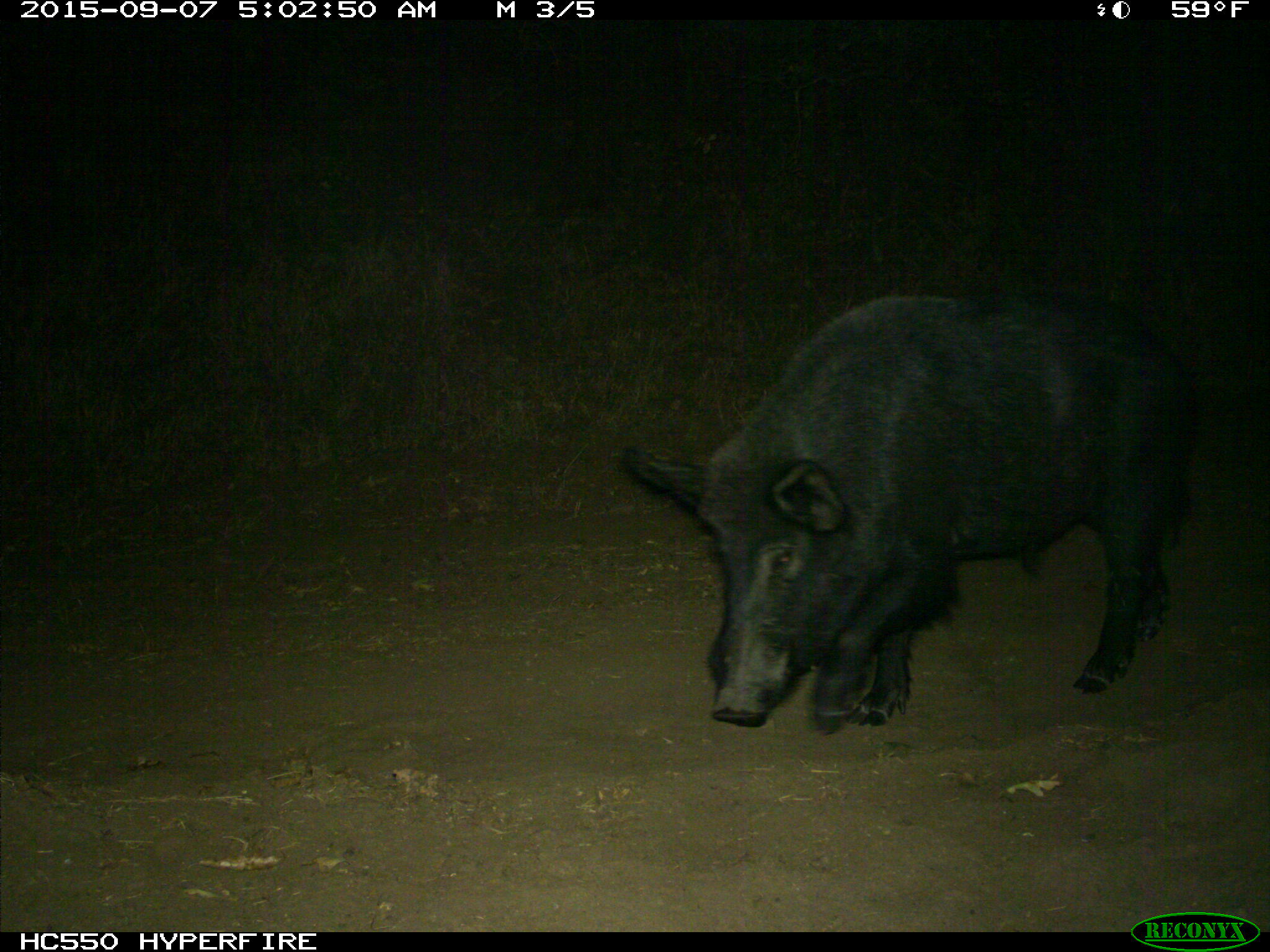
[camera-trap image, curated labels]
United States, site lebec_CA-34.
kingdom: Animalia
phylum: Chordata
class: Mammalia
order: Artiodactyla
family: Suidae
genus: Sus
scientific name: Sus scrofa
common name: wild boar